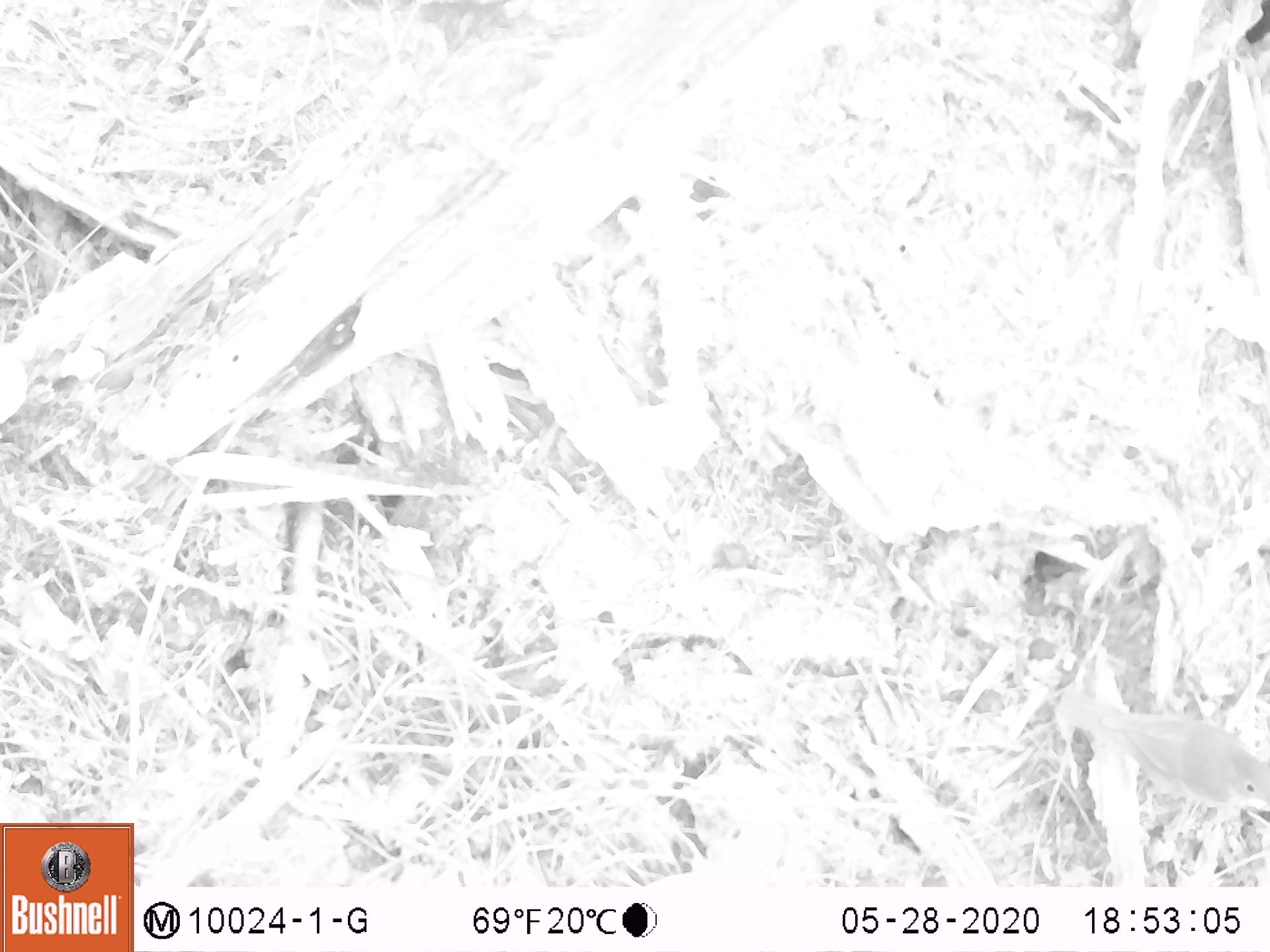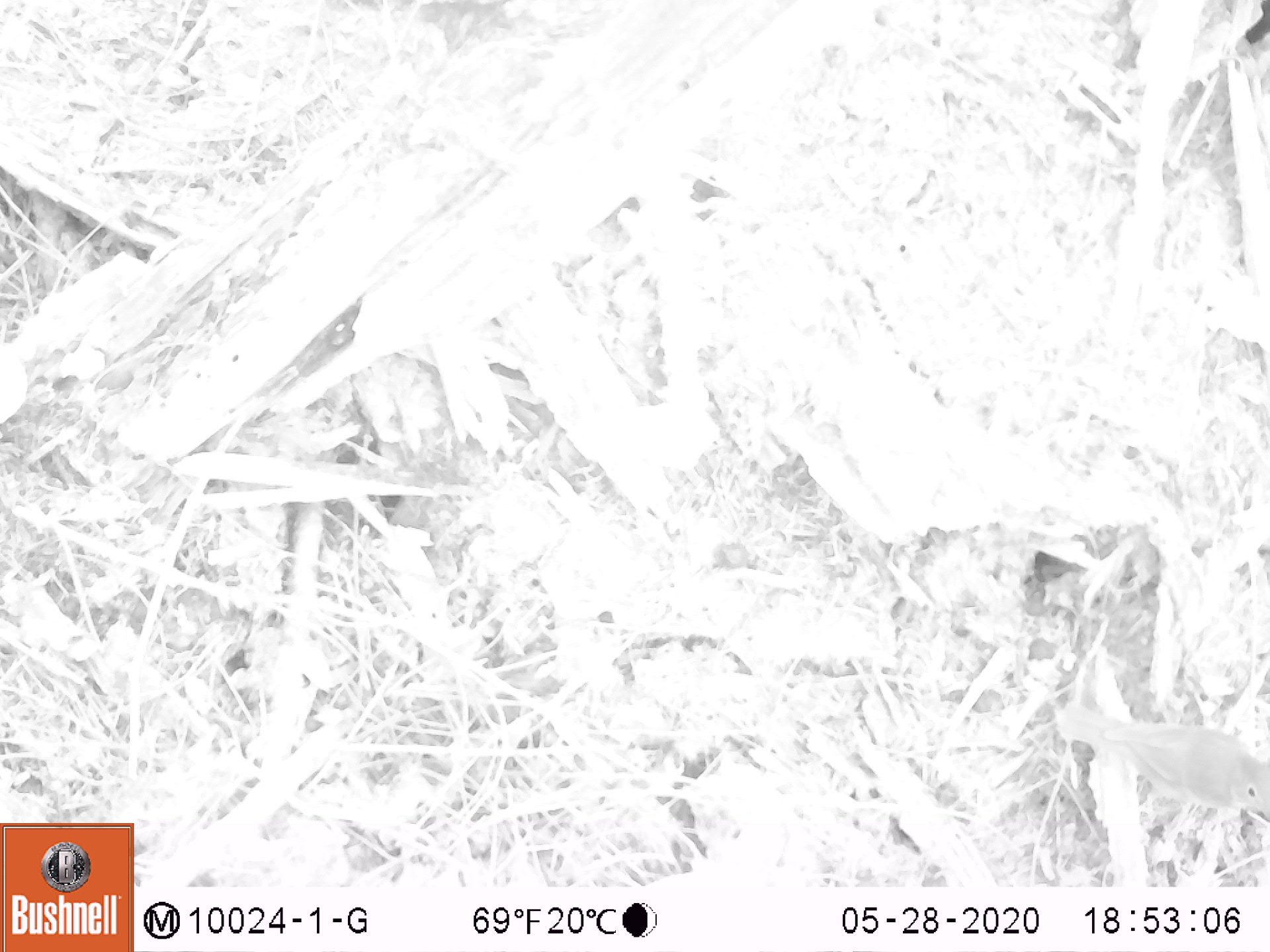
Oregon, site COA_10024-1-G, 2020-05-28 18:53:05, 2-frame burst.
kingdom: Animalia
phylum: Chordata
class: Aves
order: Passeriformes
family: Turdidae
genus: Catharus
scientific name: Catharus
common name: brown thrushes and nightingale-thrushes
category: catharus species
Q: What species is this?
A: Catharus species (brown thrushes and nightingale-thrushes) (Catharus).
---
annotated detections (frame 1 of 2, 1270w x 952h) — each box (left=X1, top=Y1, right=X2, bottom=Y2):
catharus species: (left=1045, top=667, right=1265, bottom=842)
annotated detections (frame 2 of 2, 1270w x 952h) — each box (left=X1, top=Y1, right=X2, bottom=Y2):
catharus species: (left=1041, top=688, right=1265, bottom=851)